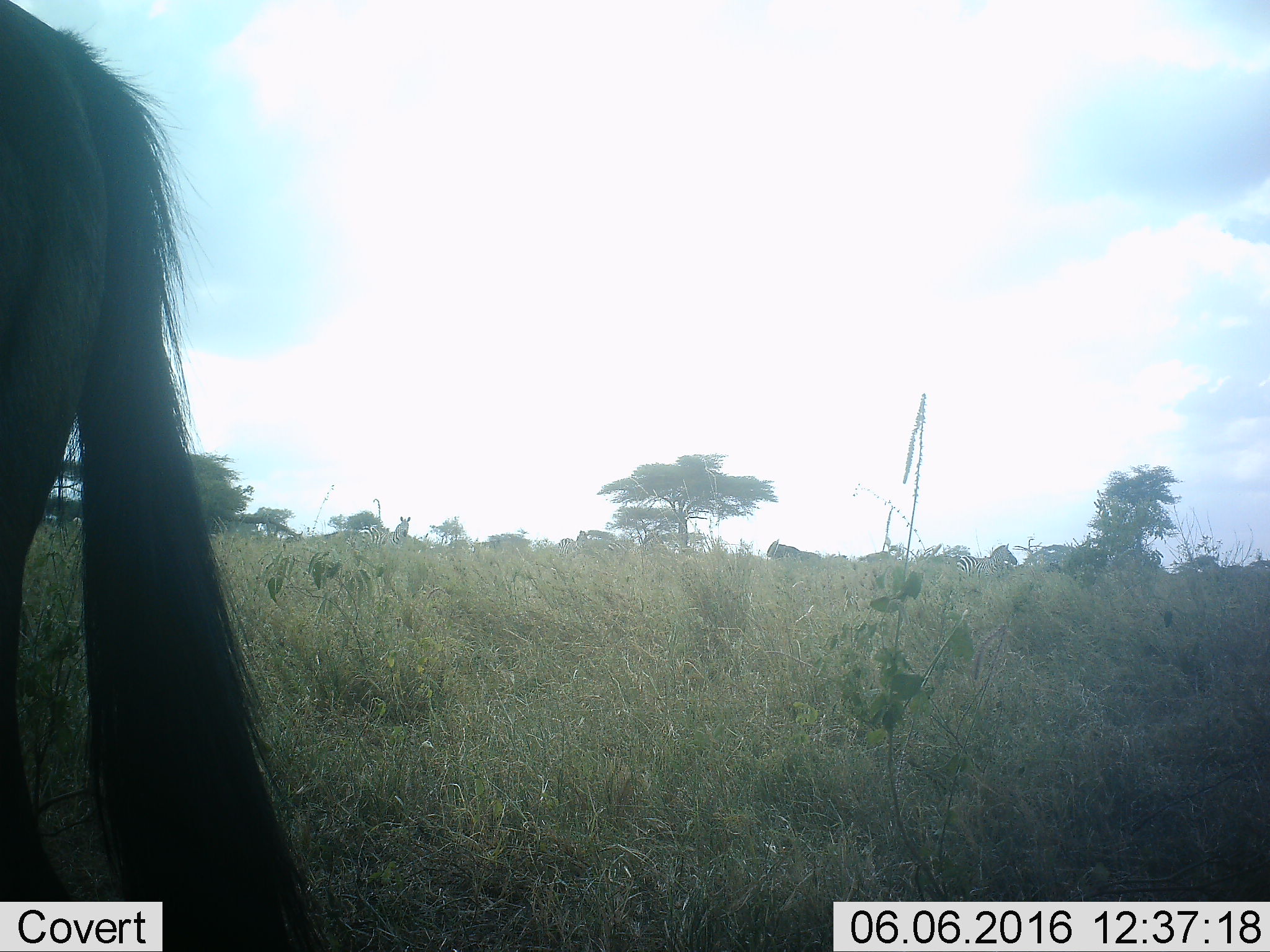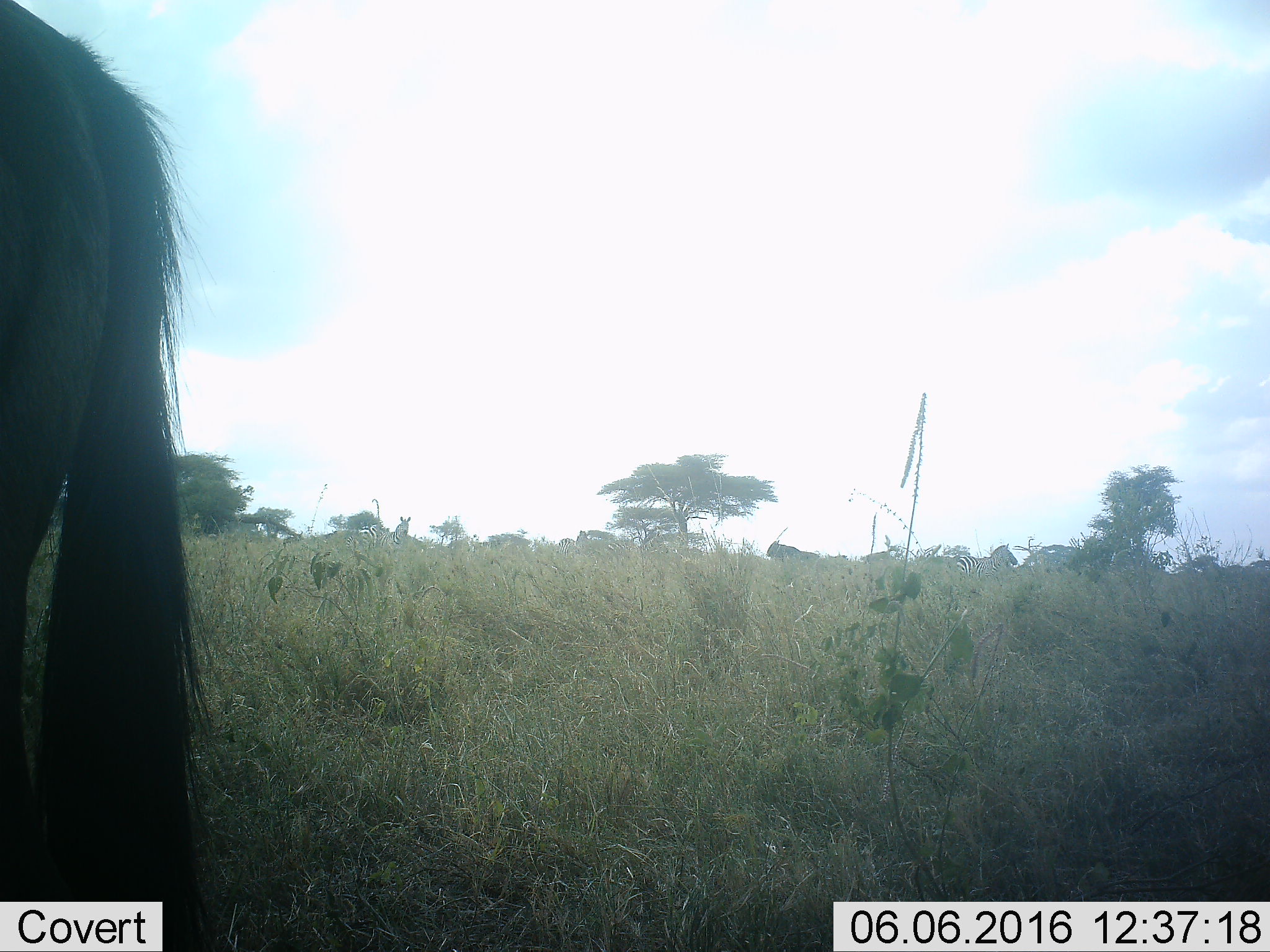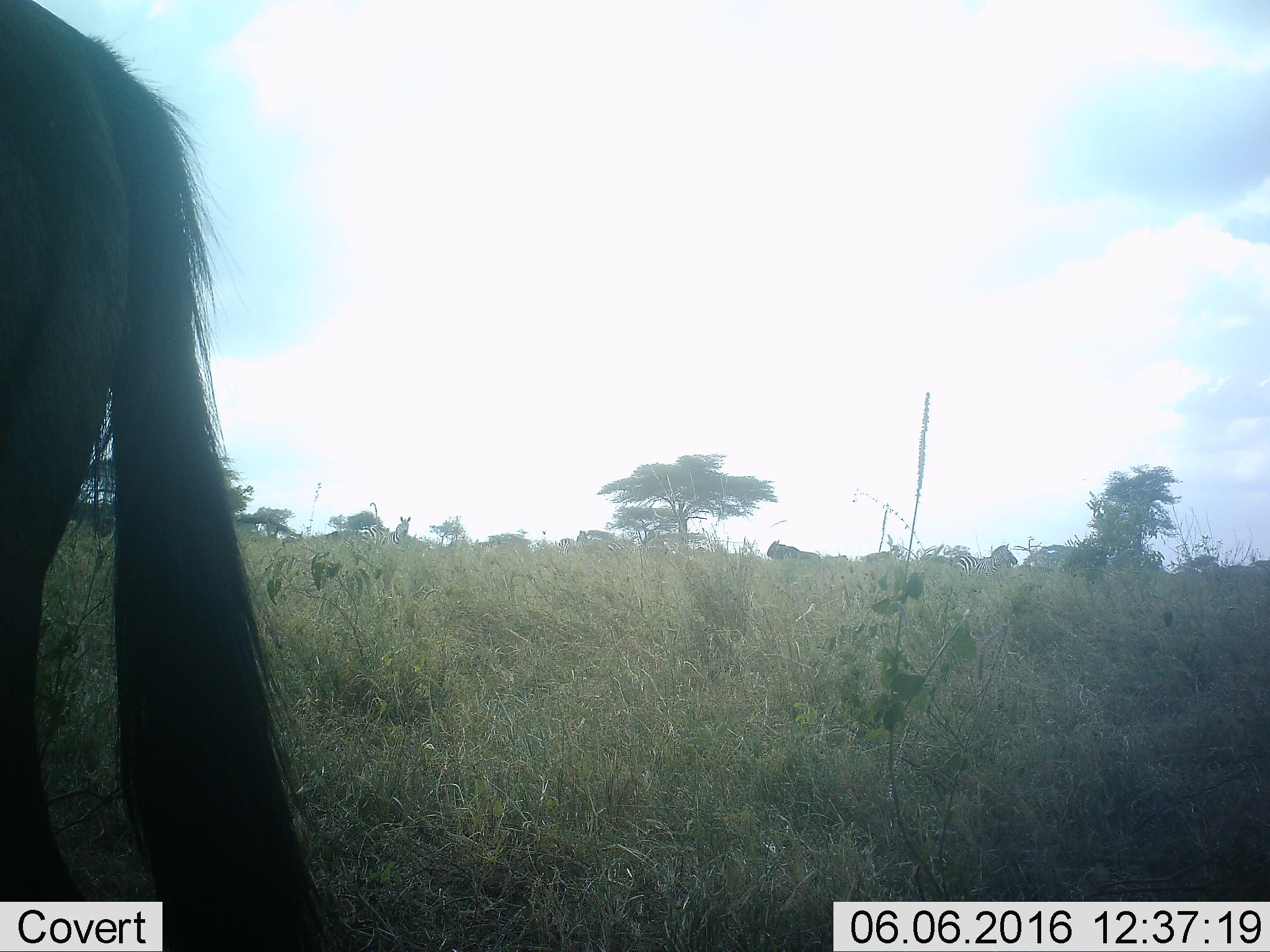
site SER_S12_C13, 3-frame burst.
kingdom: Animalia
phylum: Chordata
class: Mammalia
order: Perissodactyla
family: Equidae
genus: Equus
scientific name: Equus quagga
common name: plains zebra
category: zebraplains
Zebraplains (plains zebra) (Equus quagga), count 6. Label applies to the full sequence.